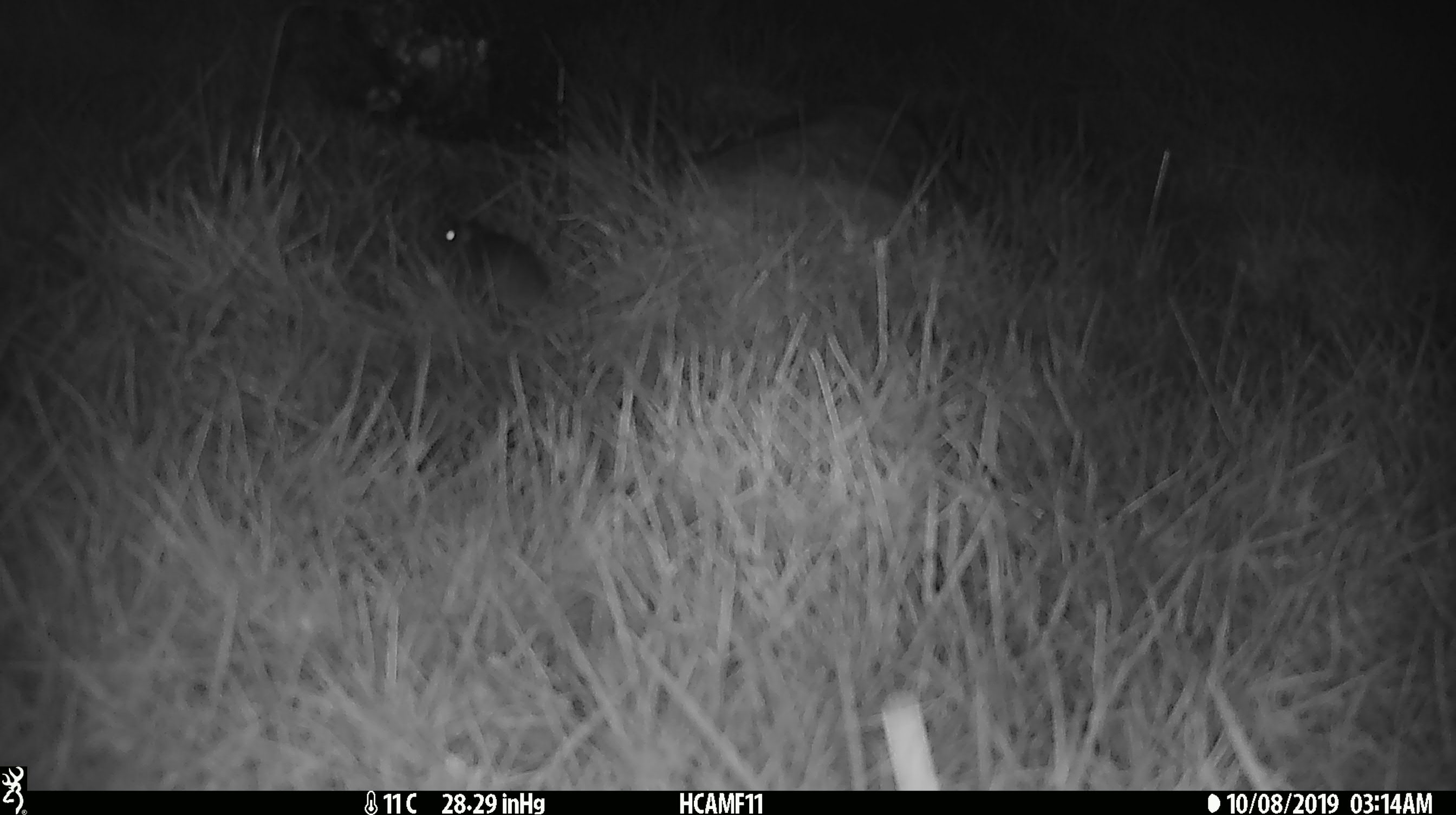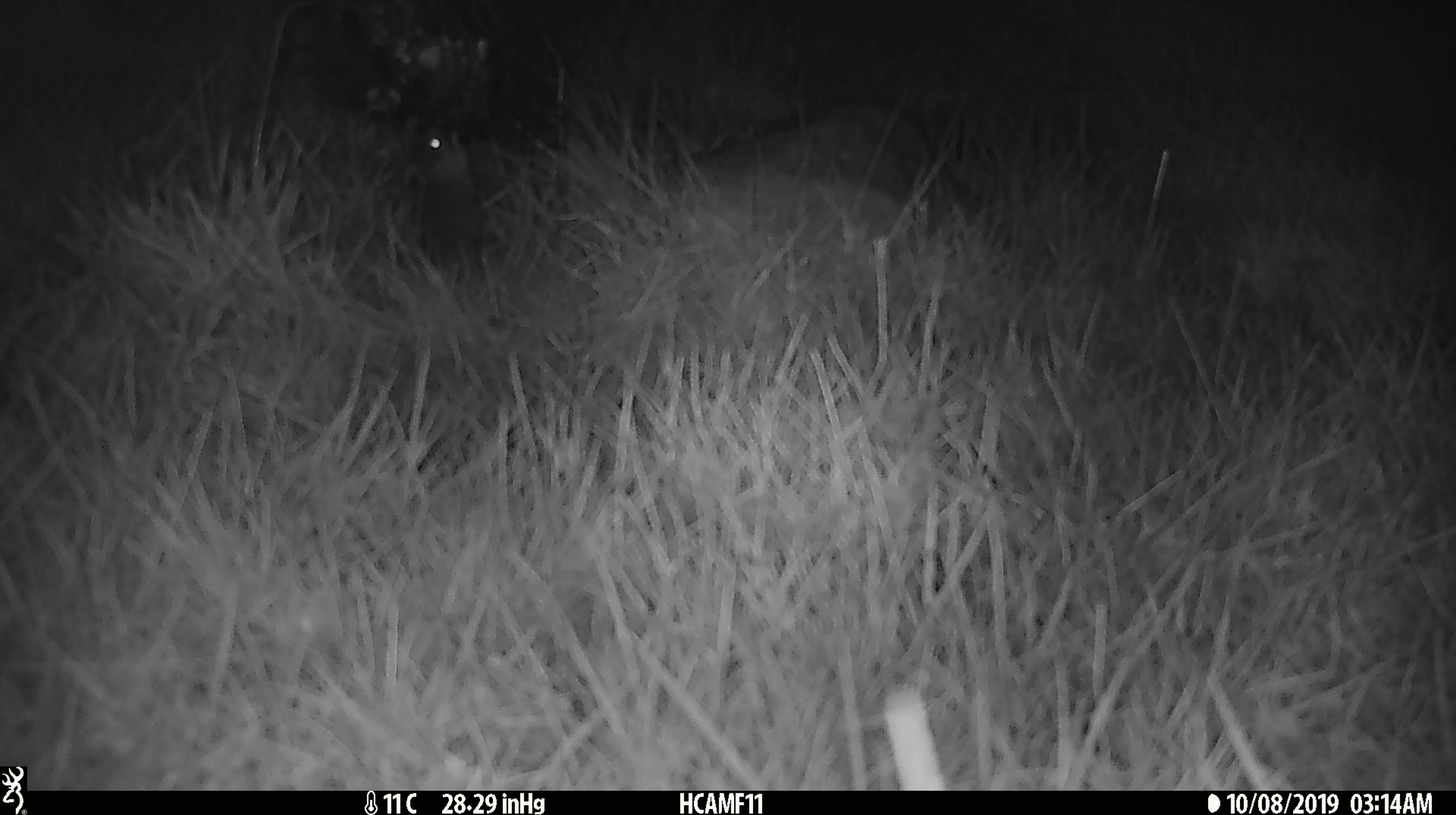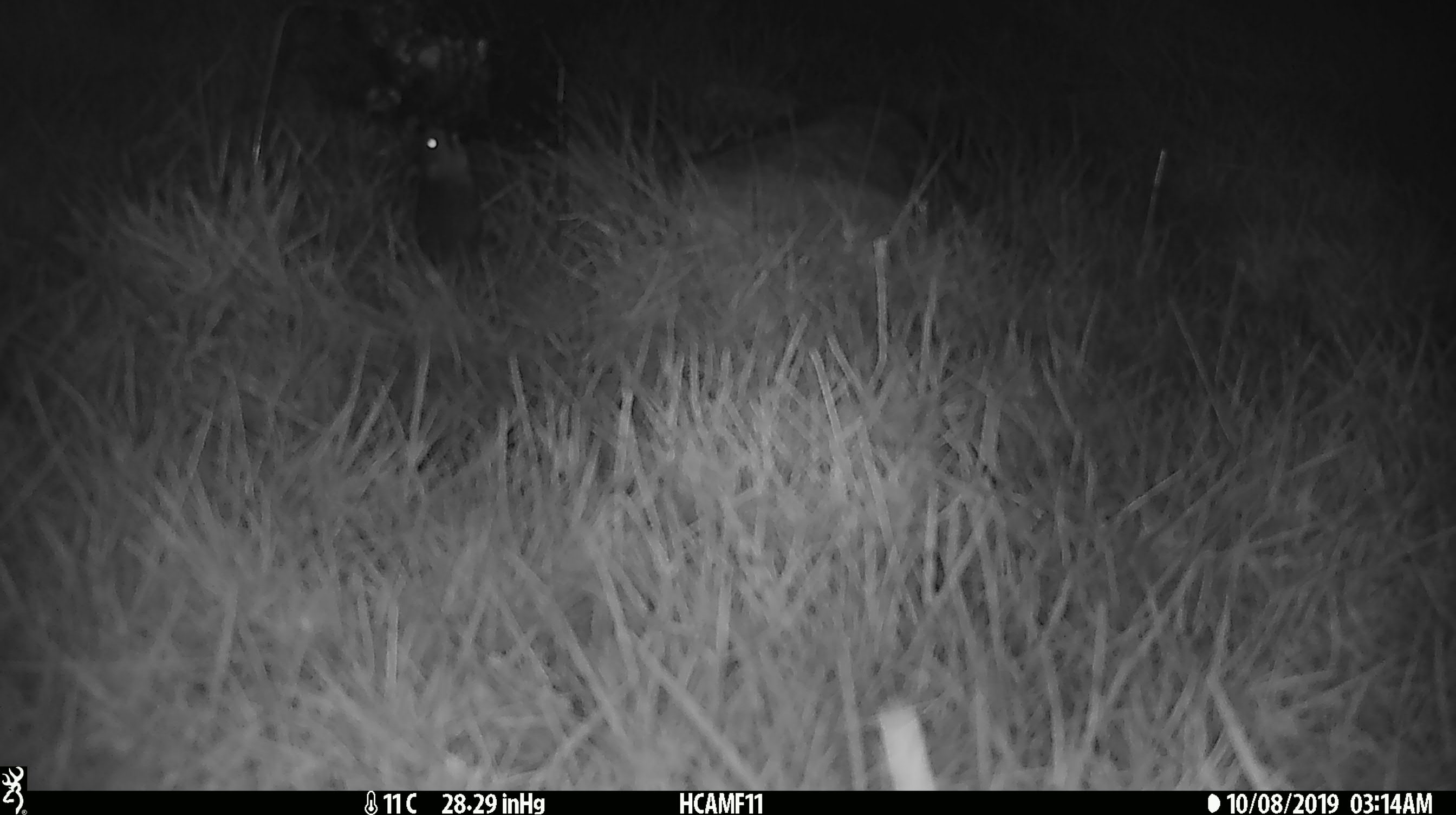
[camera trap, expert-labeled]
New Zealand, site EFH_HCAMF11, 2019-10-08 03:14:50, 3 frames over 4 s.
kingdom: Animalia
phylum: Chordata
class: Mammalia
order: Rodentia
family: Muridae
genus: Mus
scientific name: Mus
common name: mouse